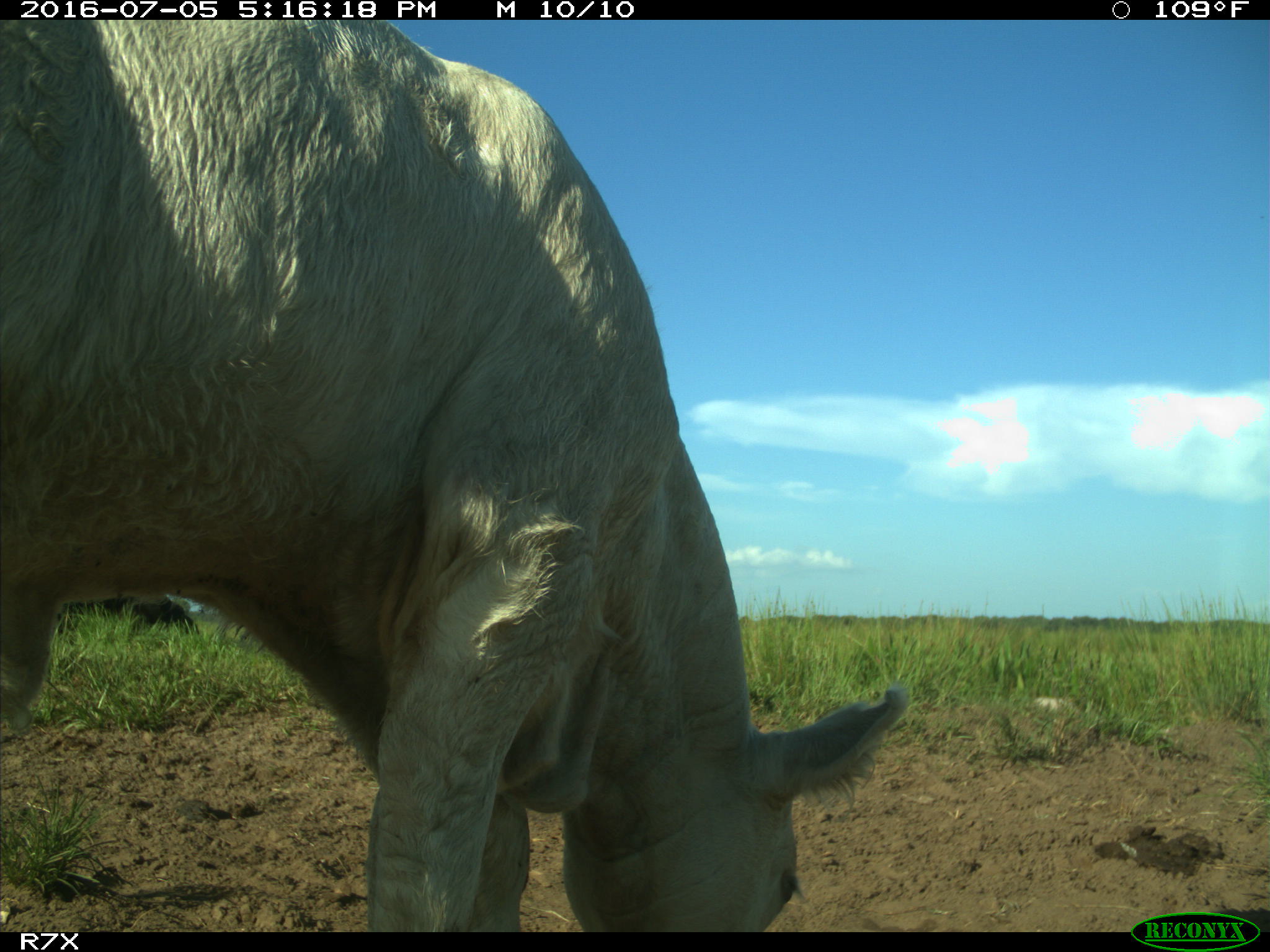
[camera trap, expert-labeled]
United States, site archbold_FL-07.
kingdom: Animalia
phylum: Chordata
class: Mammalia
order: Artiodactyla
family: Bovidae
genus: Bos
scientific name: Bos taurus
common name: domestic cow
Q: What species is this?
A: Bos taurus (domestic cow).